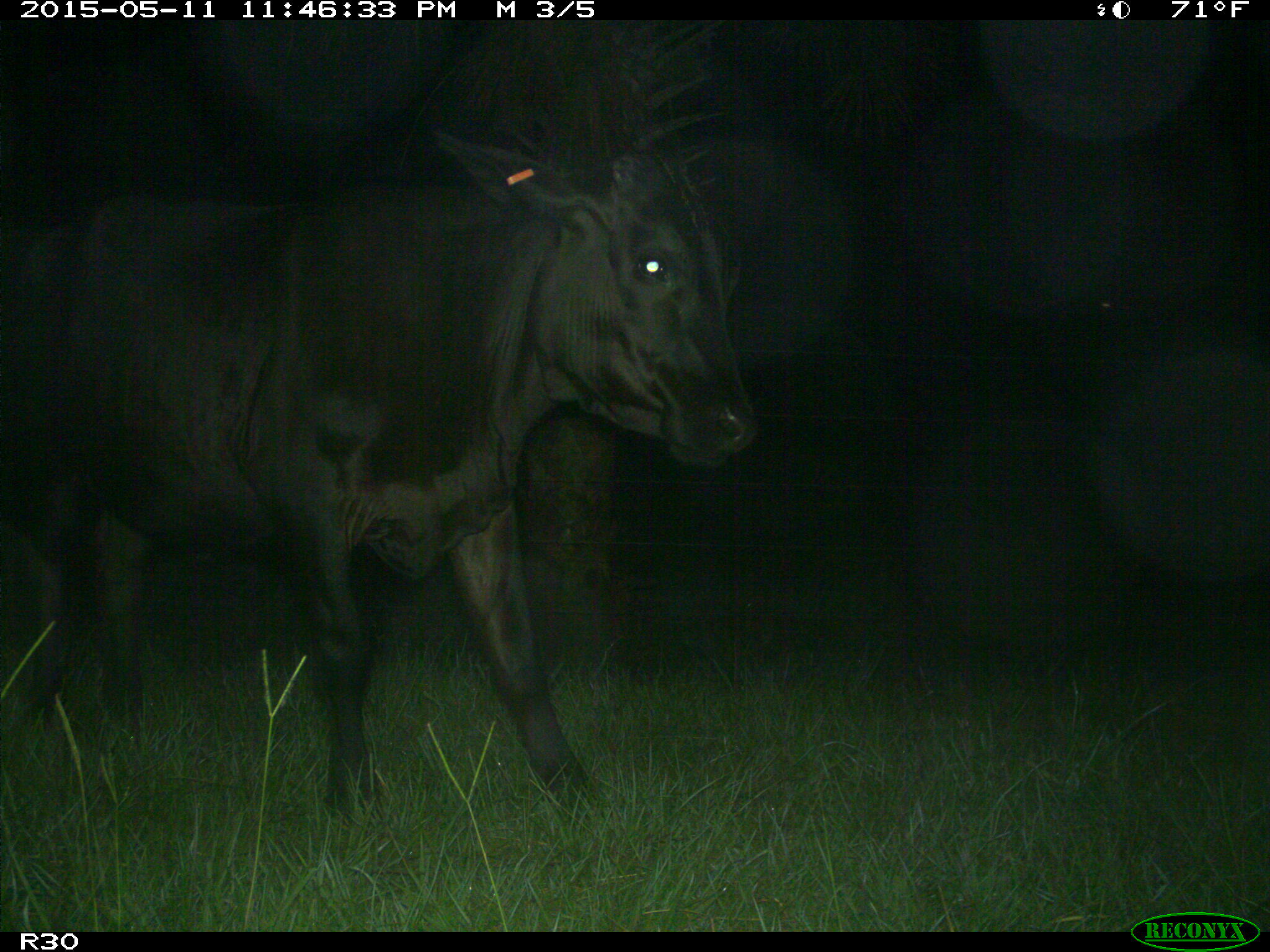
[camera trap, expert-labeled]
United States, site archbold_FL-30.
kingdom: Animalia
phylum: Chordata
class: Mammalia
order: Artiodactyla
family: Bovidae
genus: Bos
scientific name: Bos taurus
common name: domestic cow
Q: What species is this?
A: Bos taurus (domestic cow).